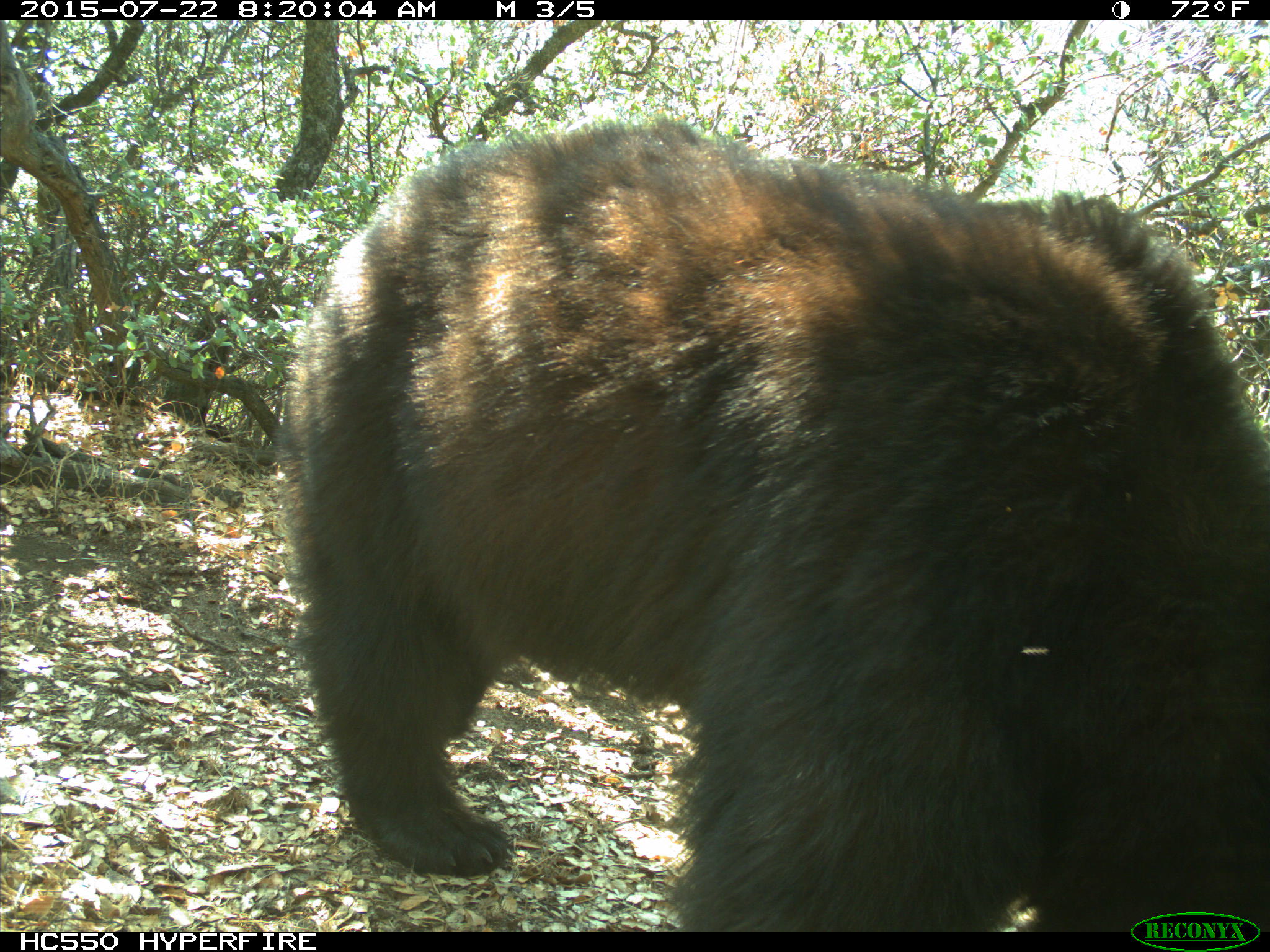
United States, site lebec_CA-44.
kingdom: Animalia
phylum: Chordata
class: Mammalia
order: Carnivora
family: Ursidae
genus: Ursus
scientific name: Ursus americanus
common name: american black bear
Ursus americanus (american black bear).